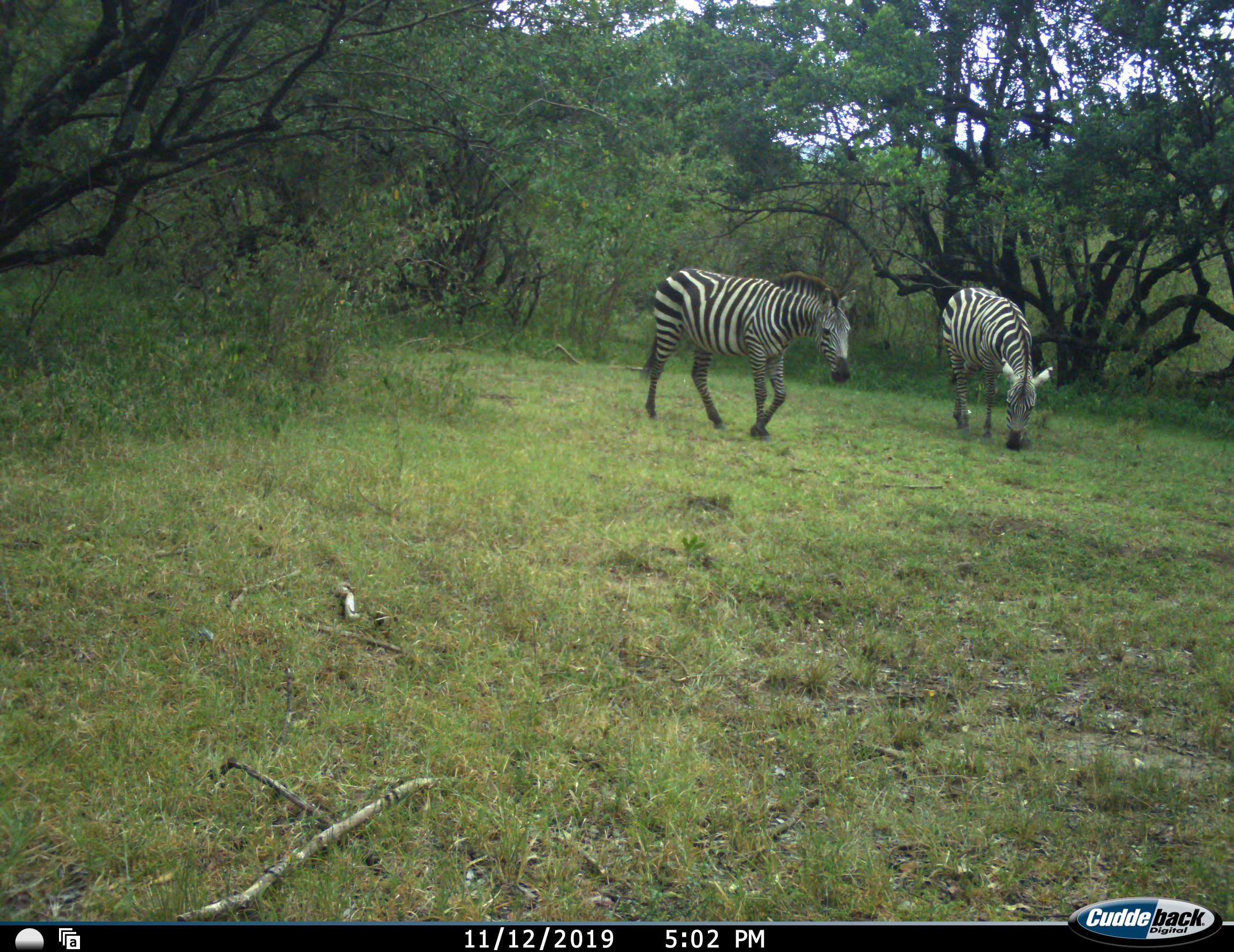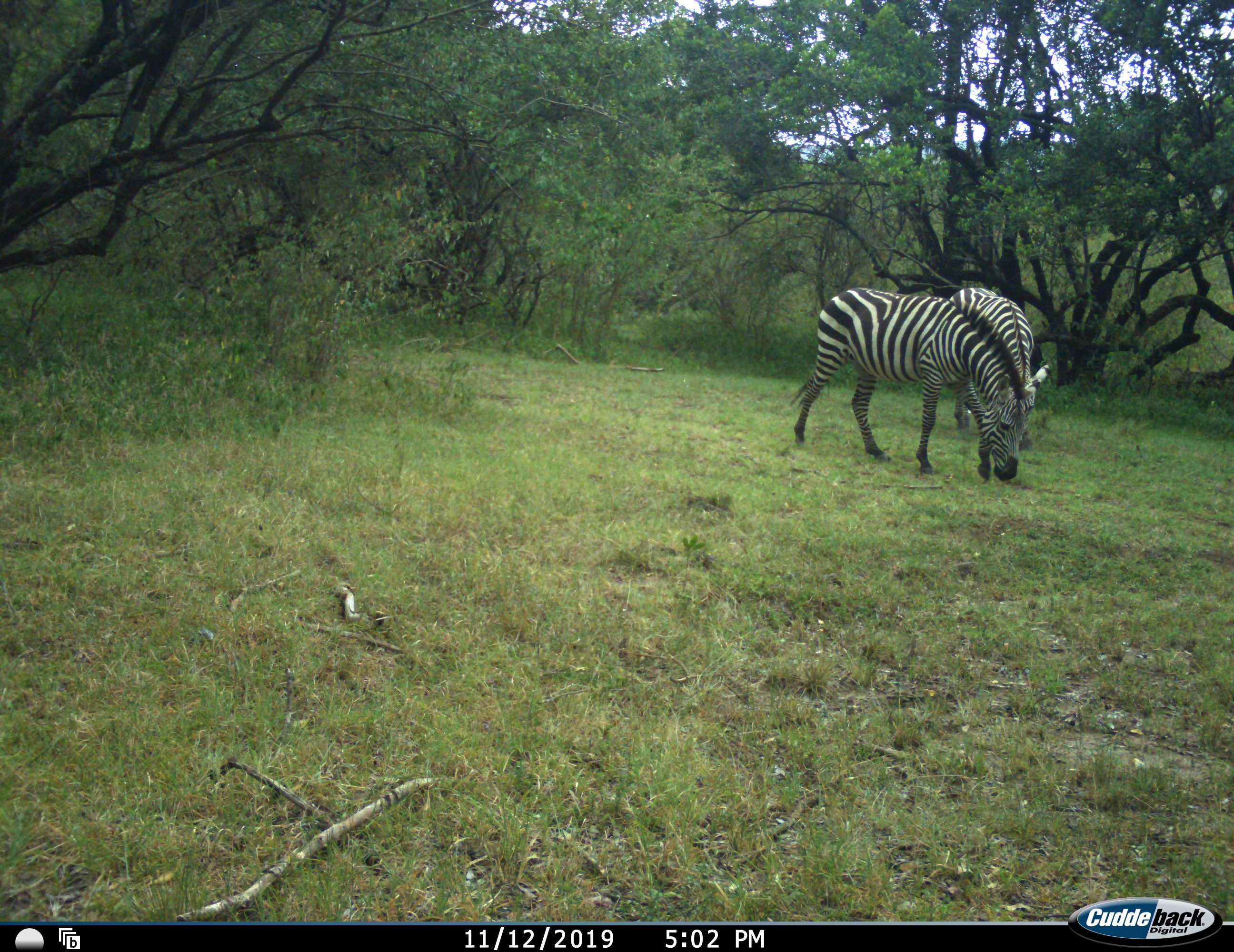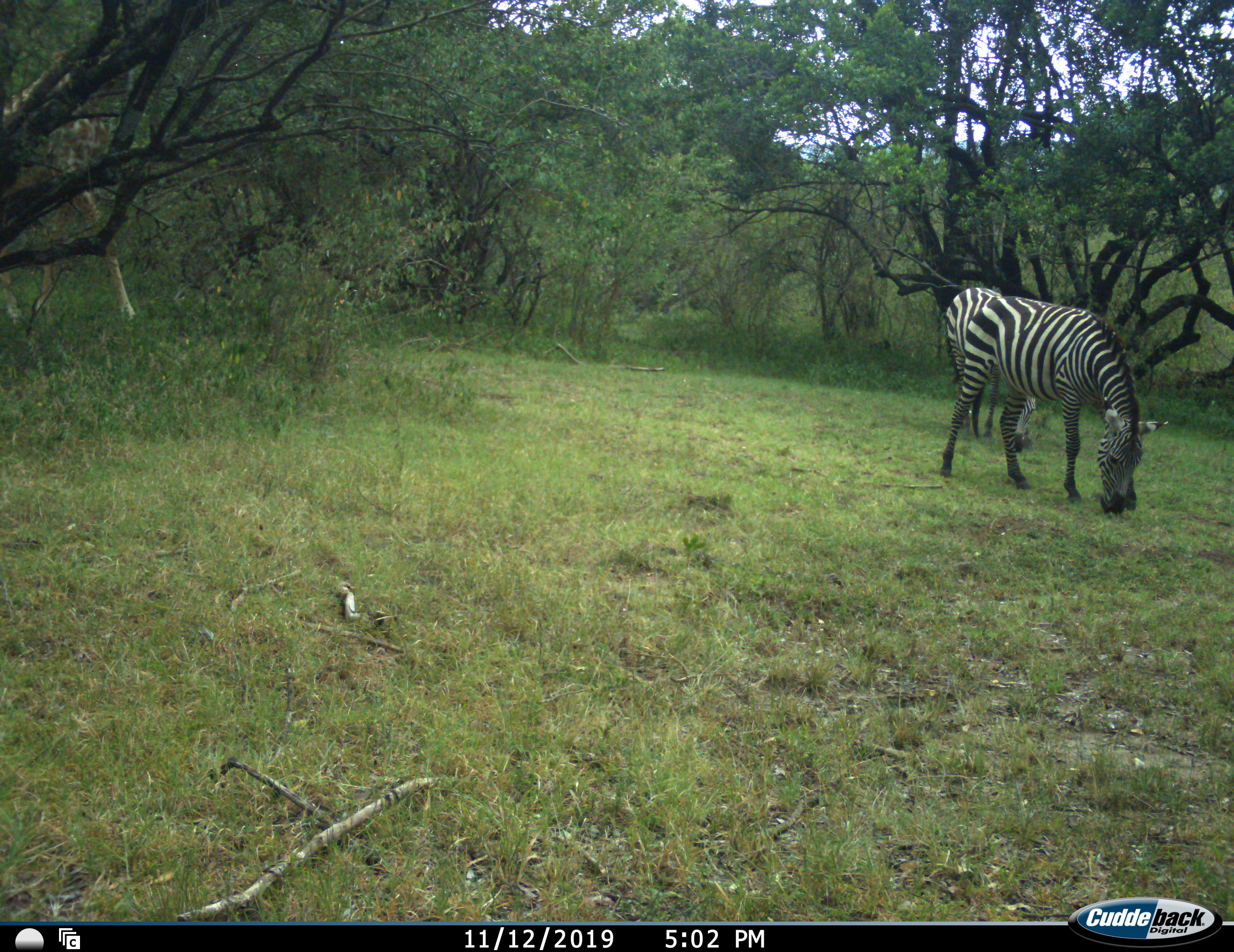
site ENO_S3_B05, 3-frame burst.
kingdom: Animalia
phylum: Chordata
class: Mammalia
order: Artiodactyla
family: Giraffidae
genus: Giraffa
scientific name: Giraffa camelopardalis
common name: giraffe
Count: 1.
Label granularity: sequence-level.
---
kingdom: Animalia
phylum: Chordata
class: Mammalia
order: Perissodactyla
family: Equidae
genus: Equus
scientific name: Equus quagga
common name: plains zebra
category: zebraplains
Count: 2.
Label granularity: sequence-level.